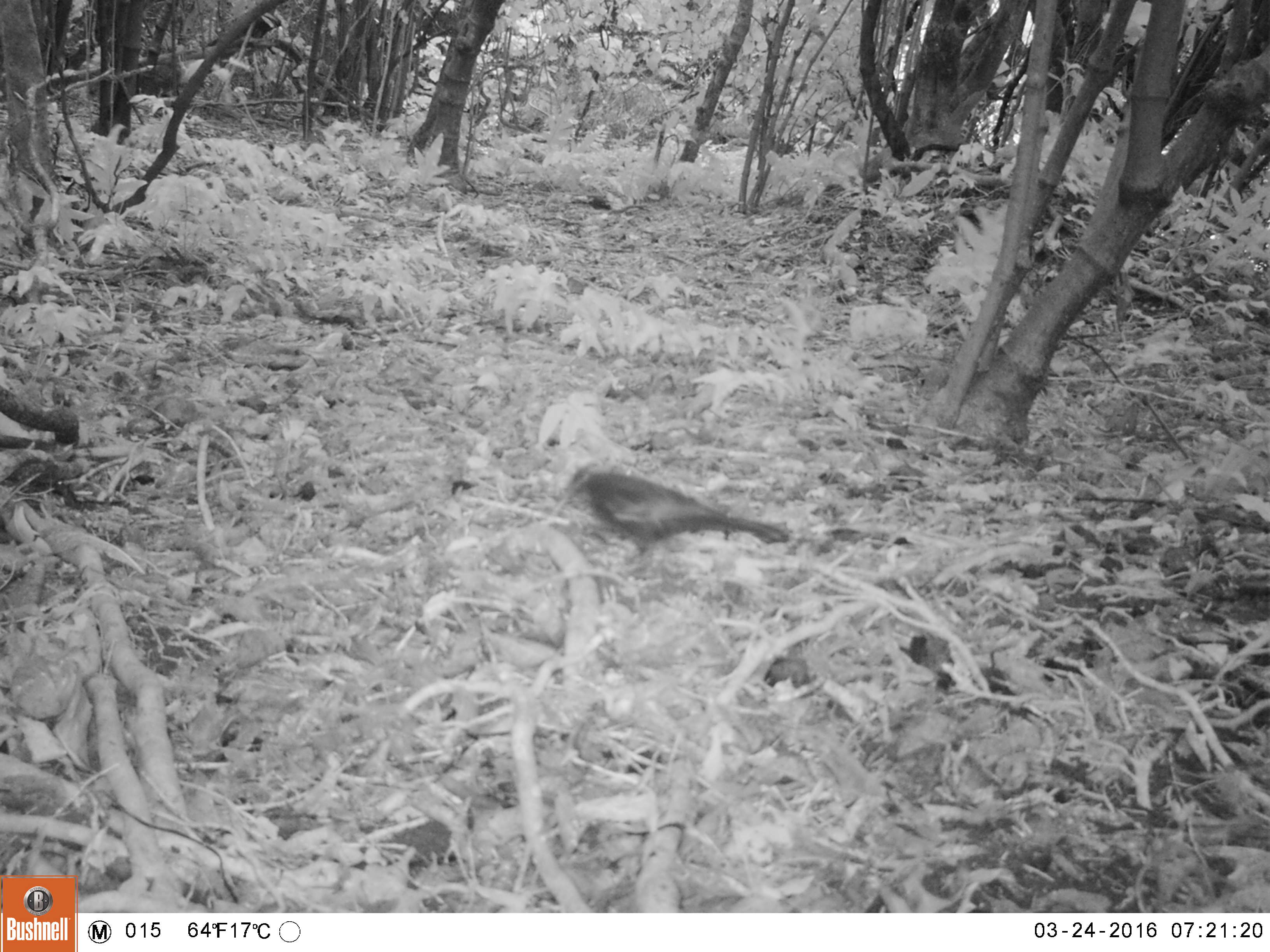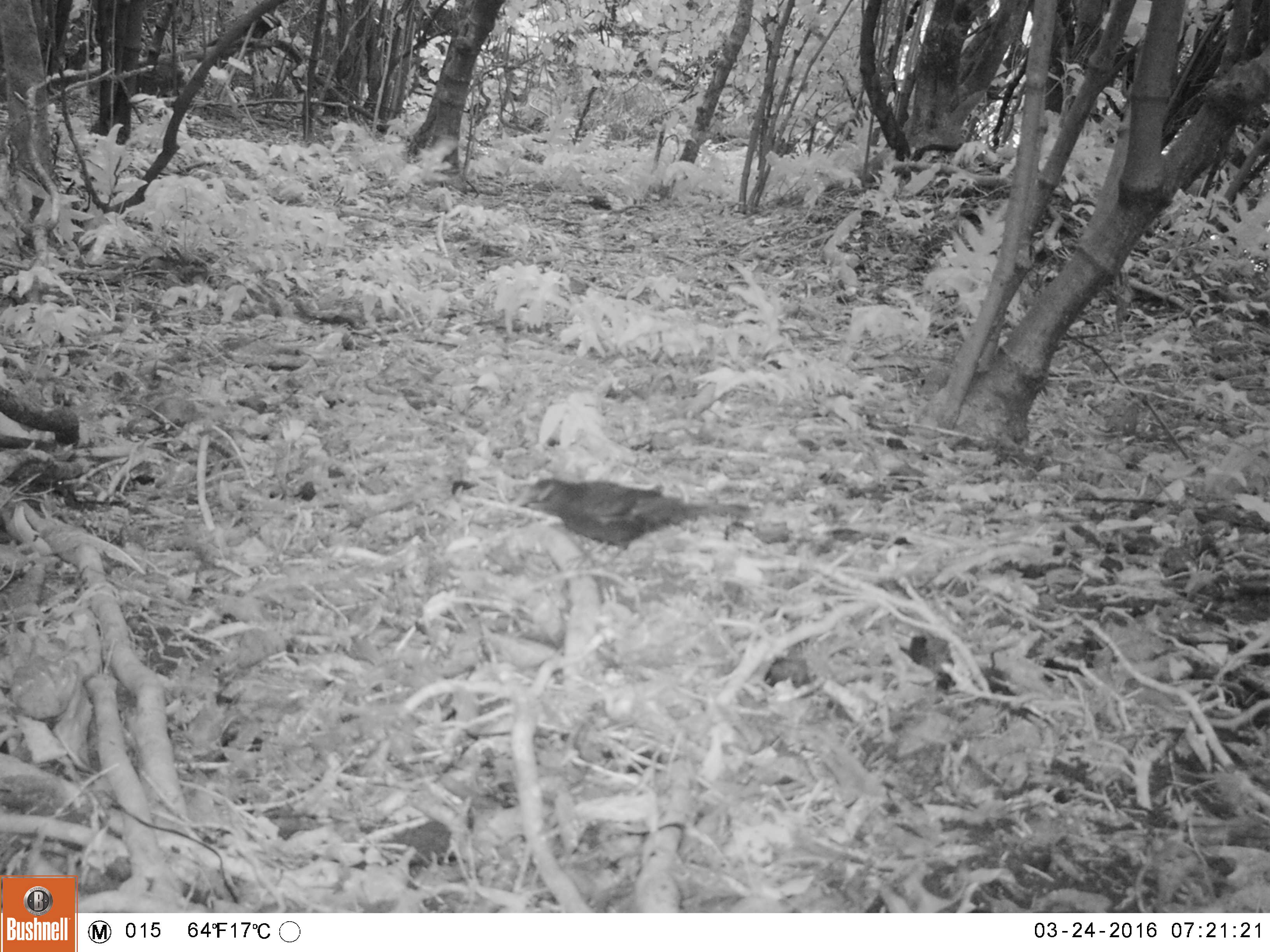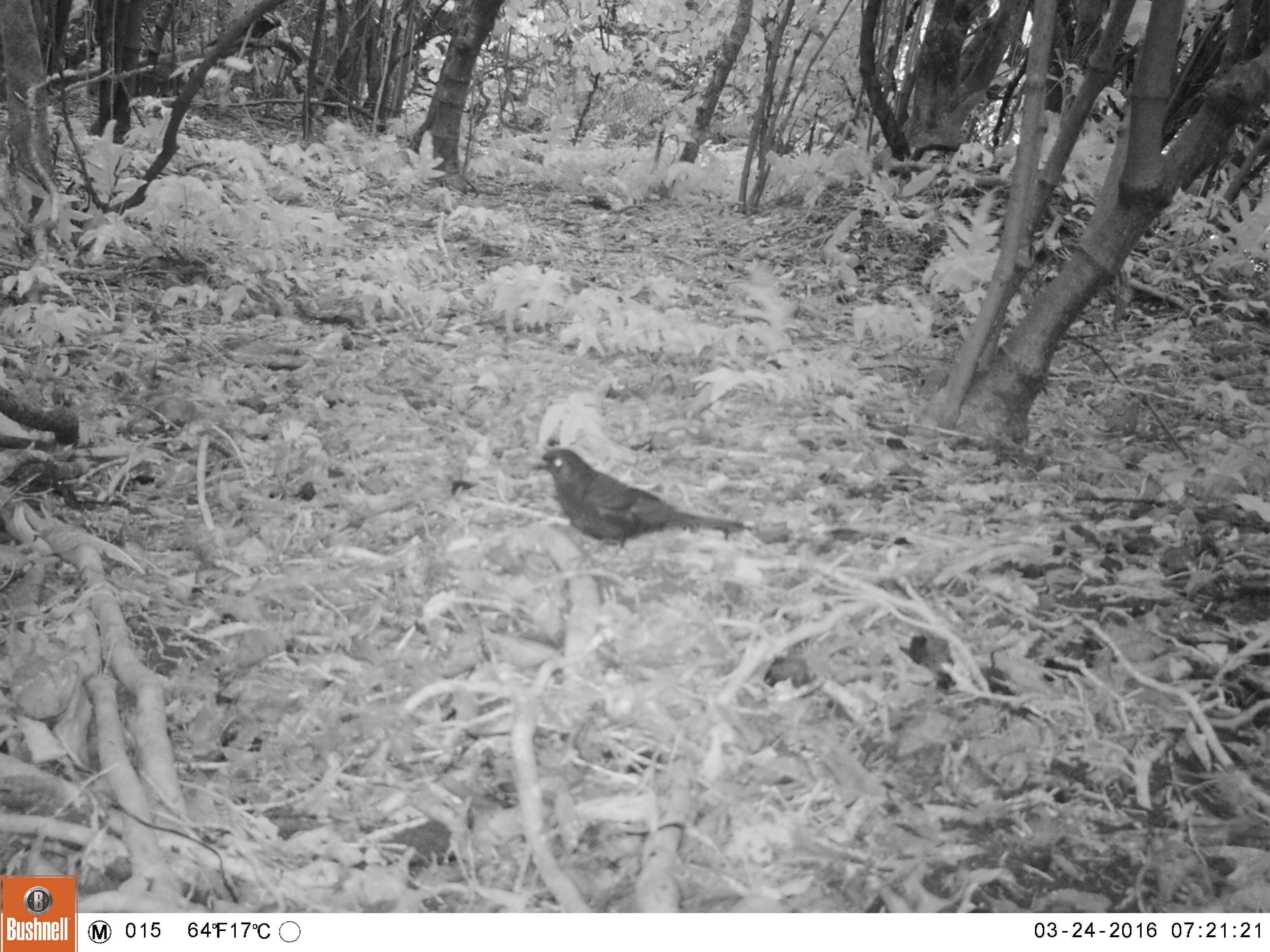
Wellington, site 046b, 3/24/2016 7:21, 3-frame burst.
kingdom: Animalia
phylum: Chordata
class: Aves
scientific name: Aves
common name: bird